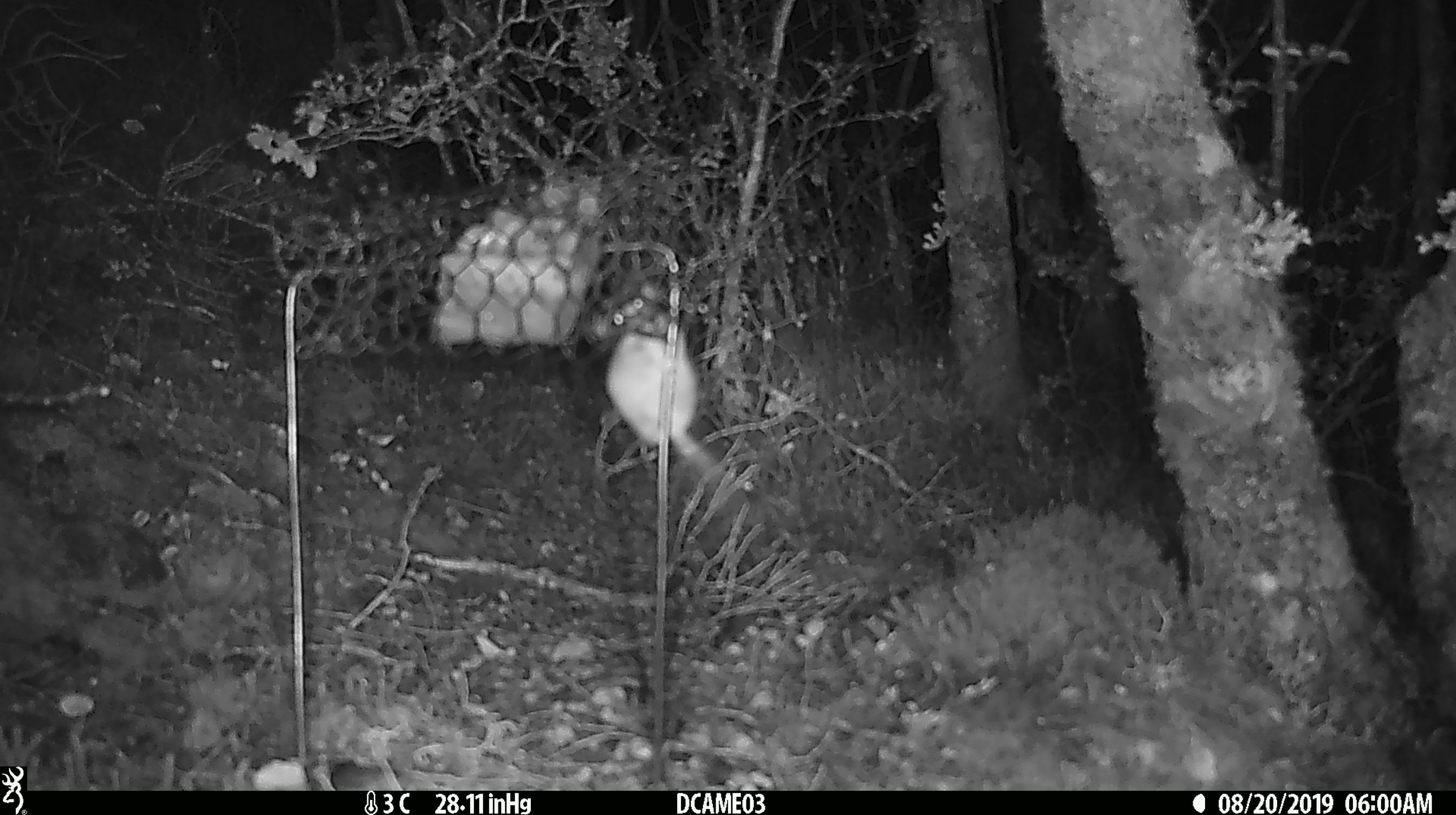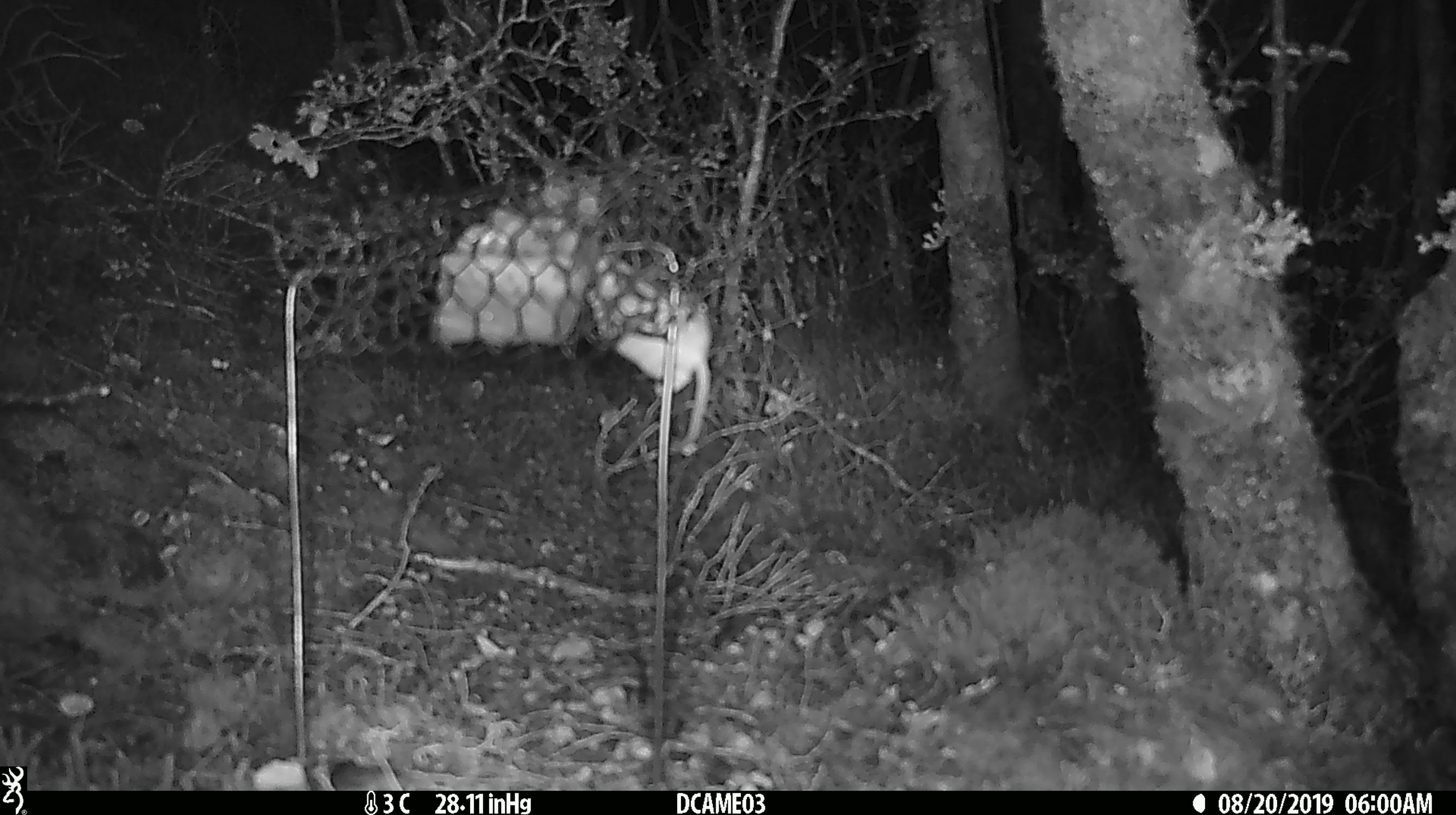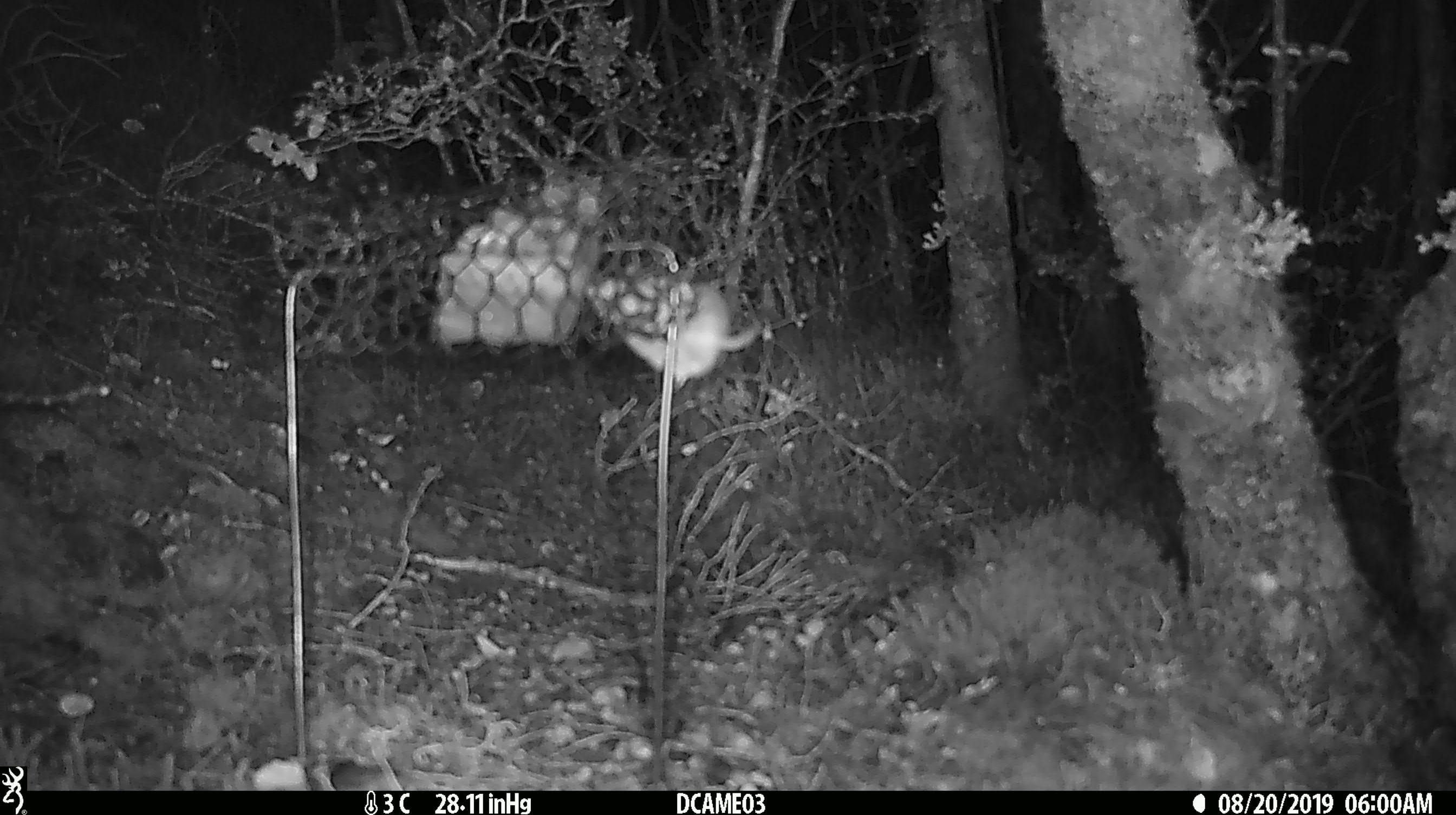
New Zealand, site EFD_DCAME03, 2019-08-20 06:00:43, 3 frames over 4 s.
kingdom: Animalia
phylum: Chordata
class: Mammalia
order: Rodentia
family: Muridae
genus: Mus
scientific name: Mus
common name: mouse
Mouse (Mus).